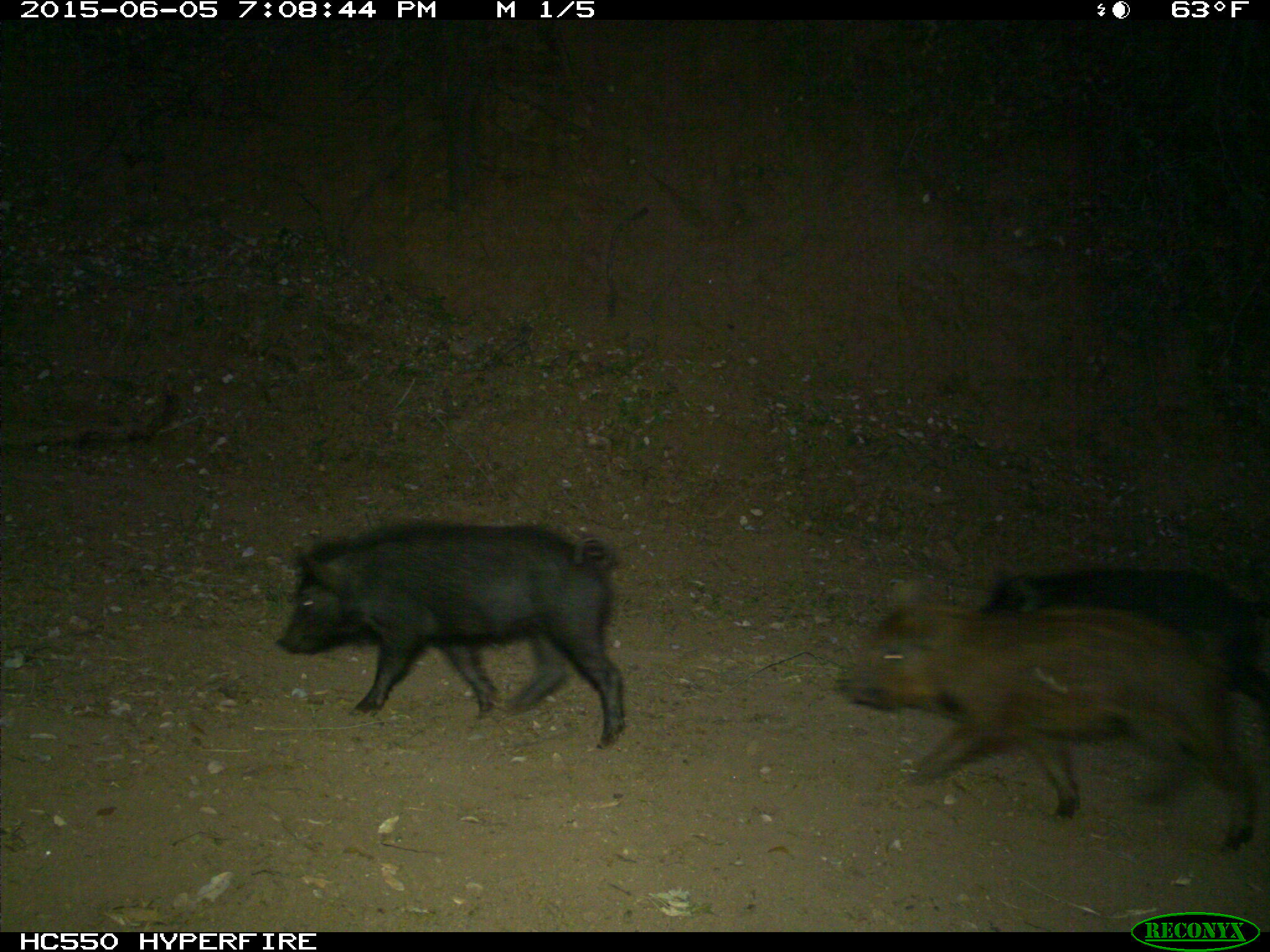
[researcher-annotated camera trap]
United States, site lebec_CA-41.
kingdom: Animalia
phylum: Chordata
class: Mammalia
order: Artiodactyla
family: Suidae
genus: Sus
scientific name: Sus scrofa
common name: wild boar